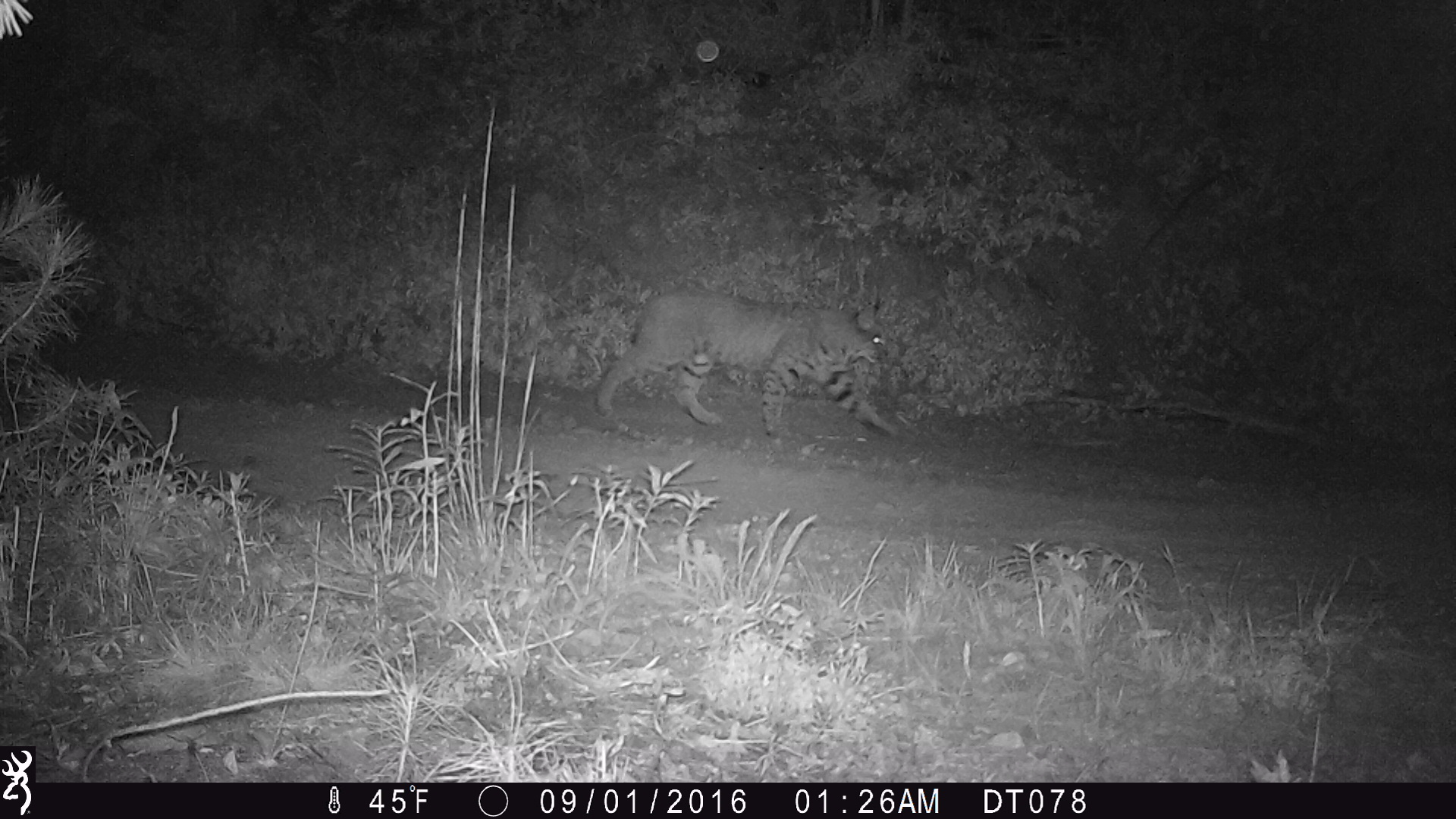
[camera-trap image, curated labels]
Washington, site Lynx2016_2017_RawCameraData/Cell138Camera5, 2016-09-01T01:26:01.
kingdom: Animalia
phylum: Chordata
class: Mammalia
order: Carnivora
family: Felidae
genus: Lynx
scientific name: Lynx rufus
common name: bobcat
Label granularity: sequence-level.